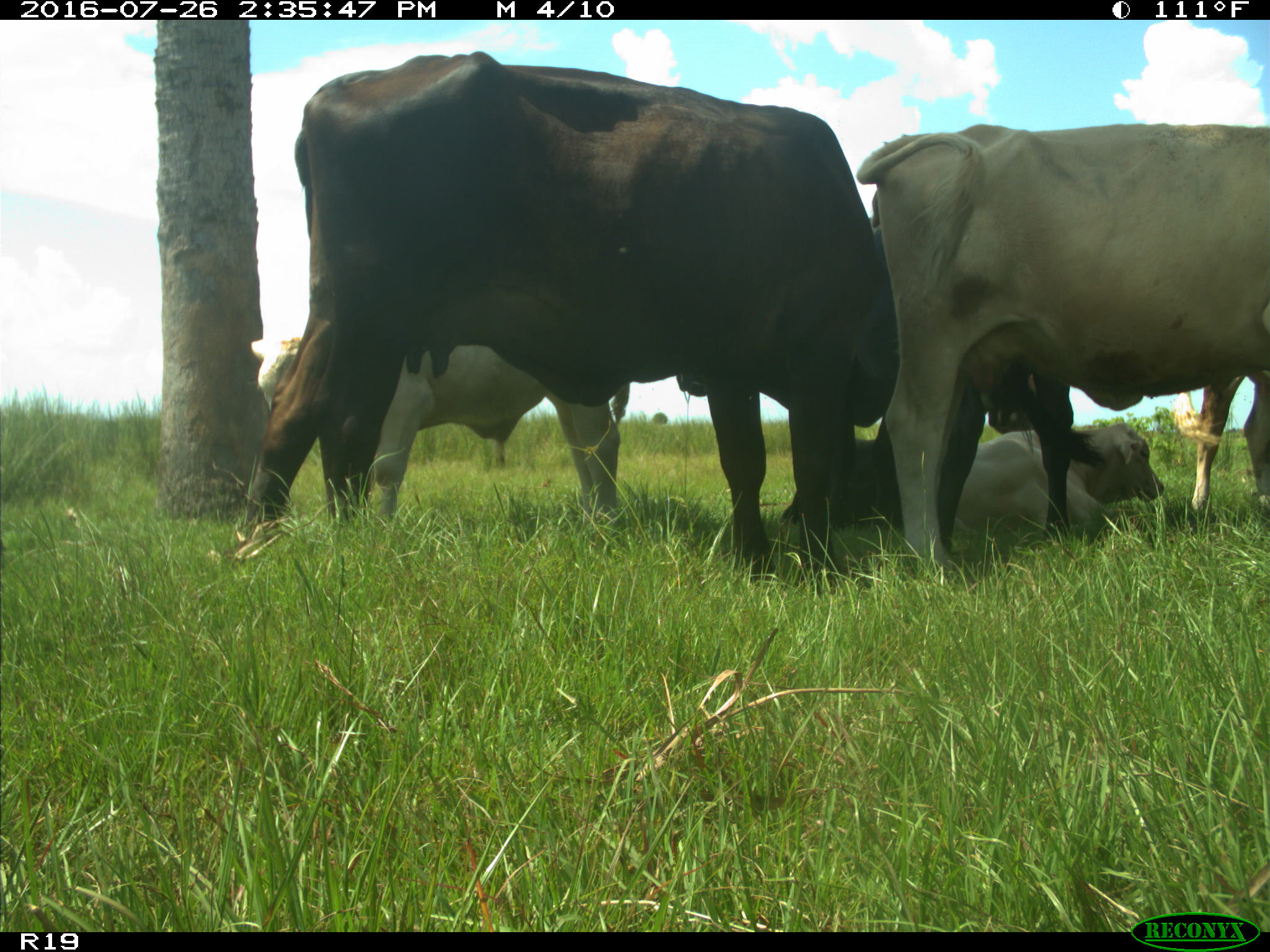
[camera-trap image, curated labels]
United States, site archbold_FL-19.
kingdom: Animalia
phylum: Chordata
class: Mammalia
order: Artiodactyla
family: Bovidae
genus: Bos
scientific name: Bos taurus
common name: domestic cow